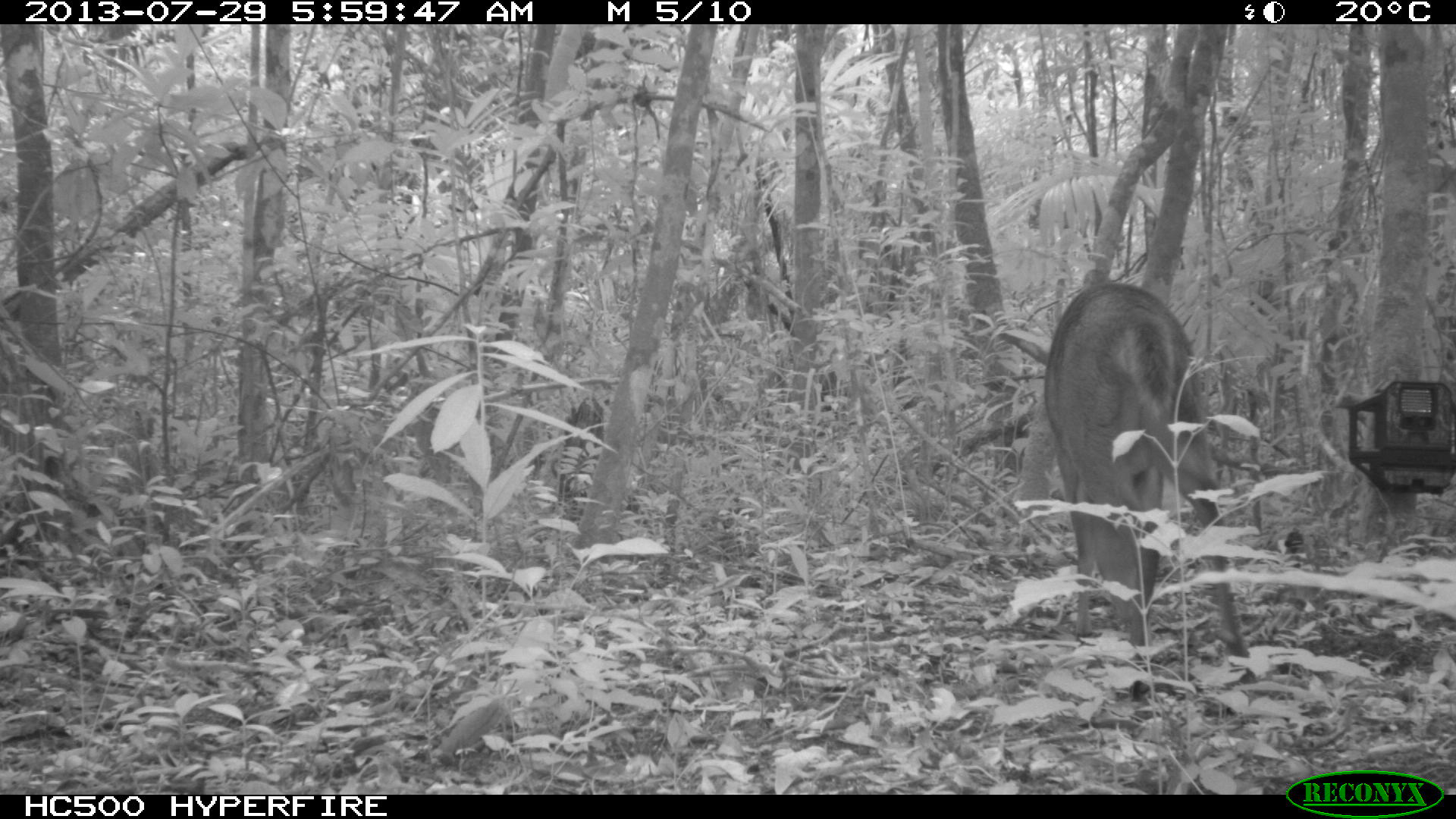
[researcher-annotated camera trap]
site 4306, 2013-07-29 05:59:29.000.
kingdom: Animalia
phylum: Chordata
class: Mammalia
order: Artiodactyla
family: Cervidae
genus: Mazama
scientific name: Mazama temama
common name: central american red brocket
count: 1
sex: male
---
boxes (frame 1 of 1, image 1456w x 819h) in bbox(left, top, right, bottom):
mazama temama: bbox(997, 282, 1255, 704)